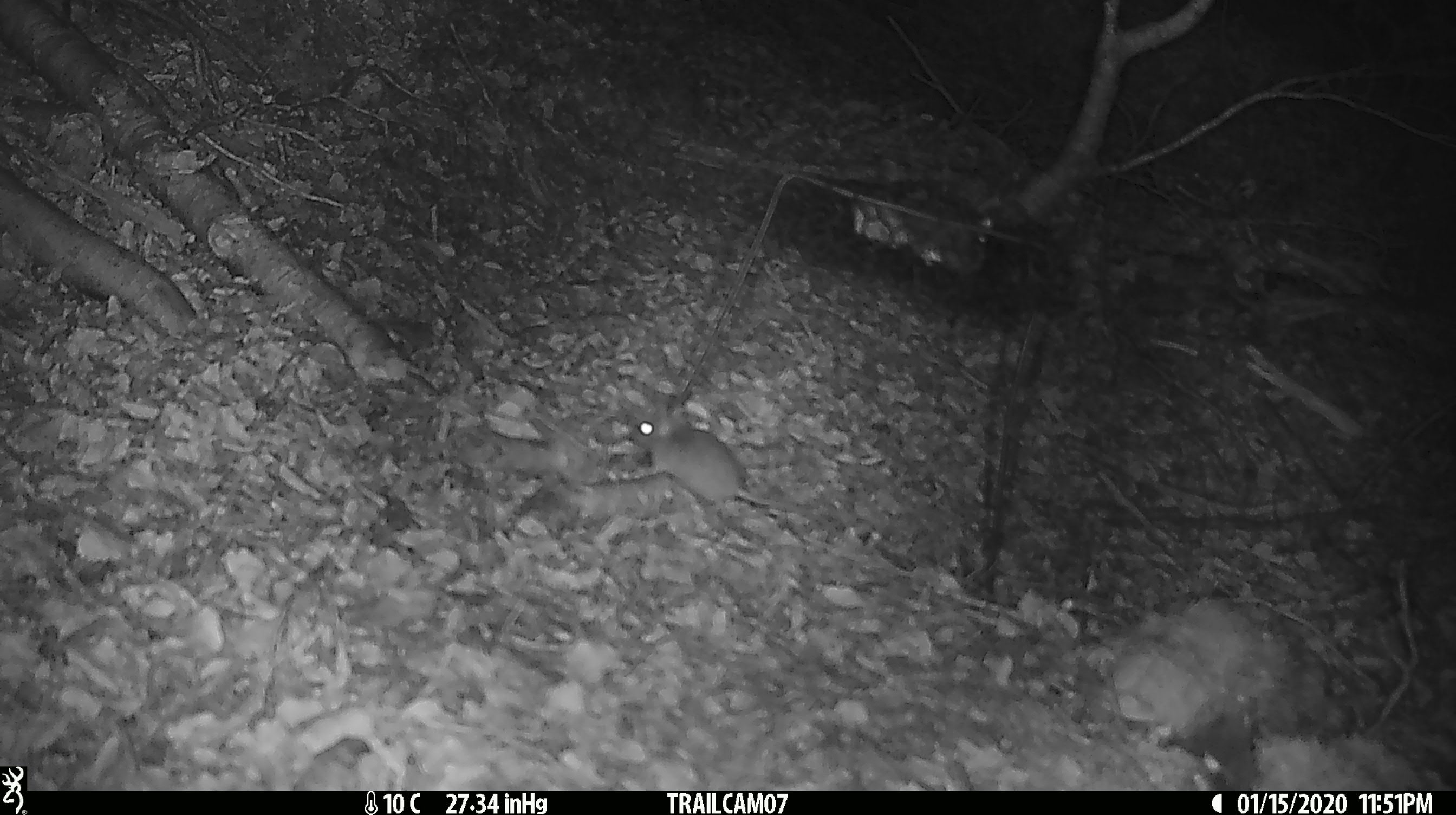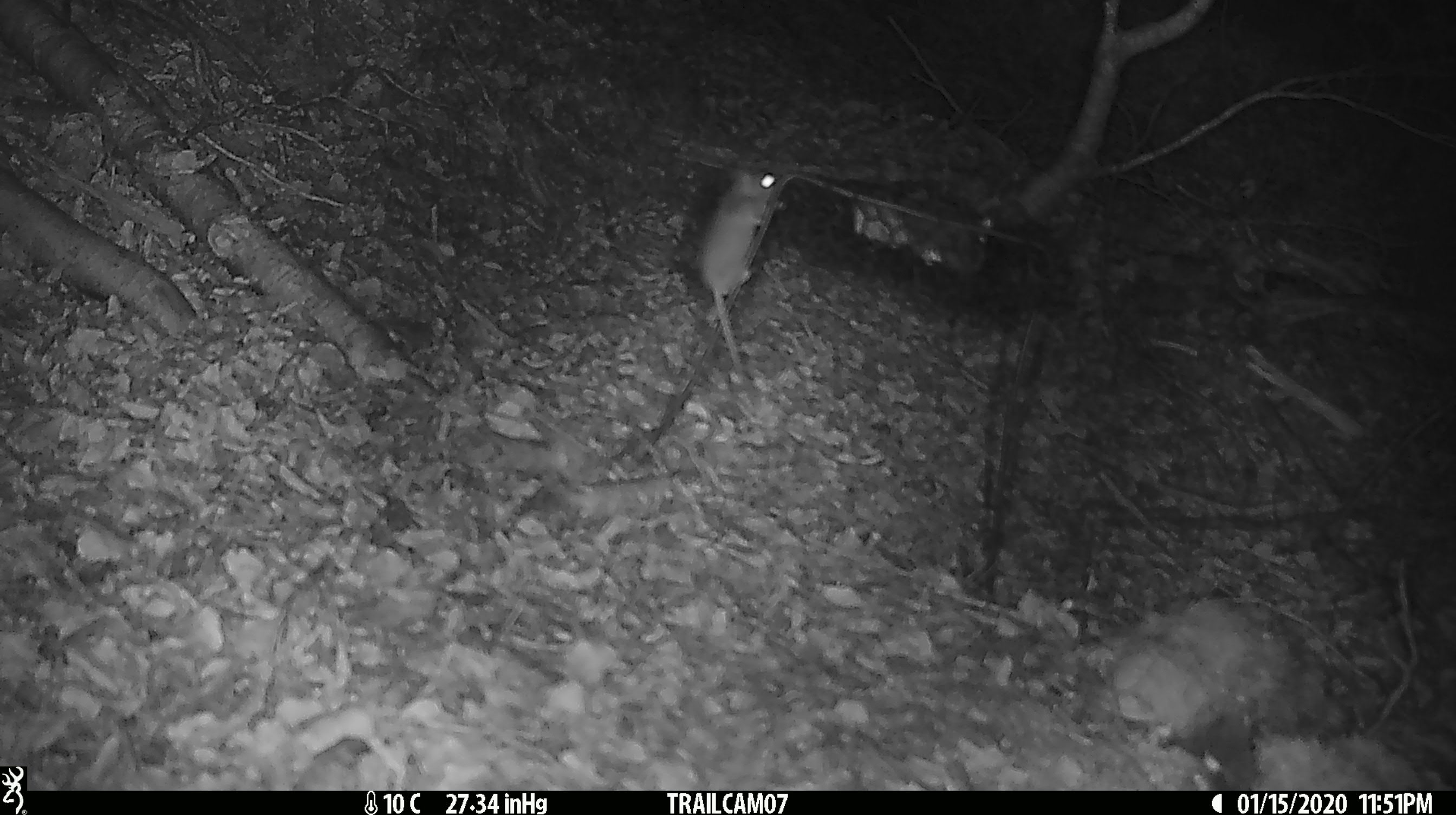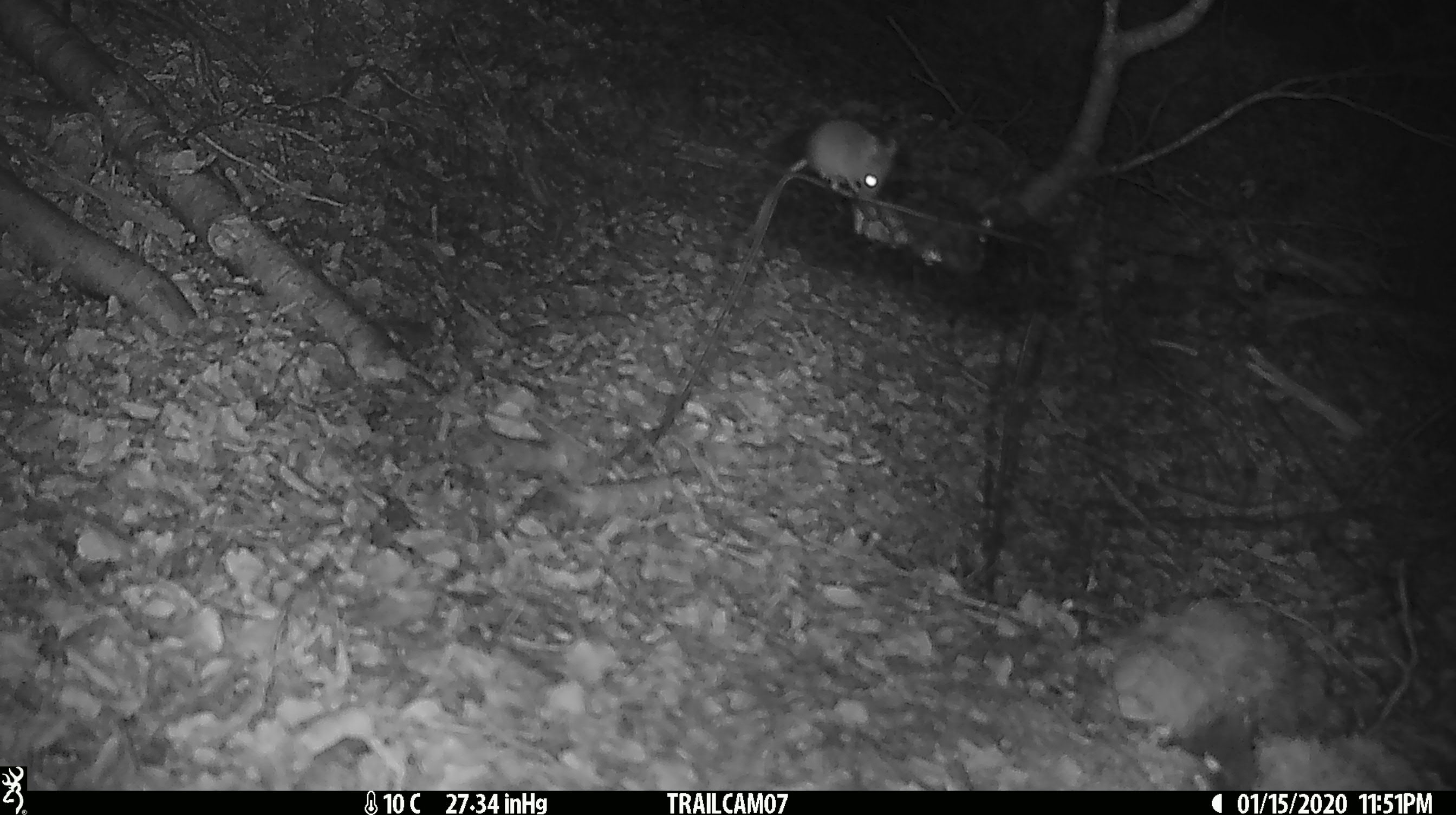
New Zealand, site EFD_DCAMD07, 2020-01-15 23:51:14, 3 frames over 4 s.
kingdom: Animalia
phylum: Chordata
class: Mammalia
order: Rodentia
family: Muridae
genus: Mus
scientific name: Mus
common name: mouse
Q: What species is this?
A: Mouse (Mus).